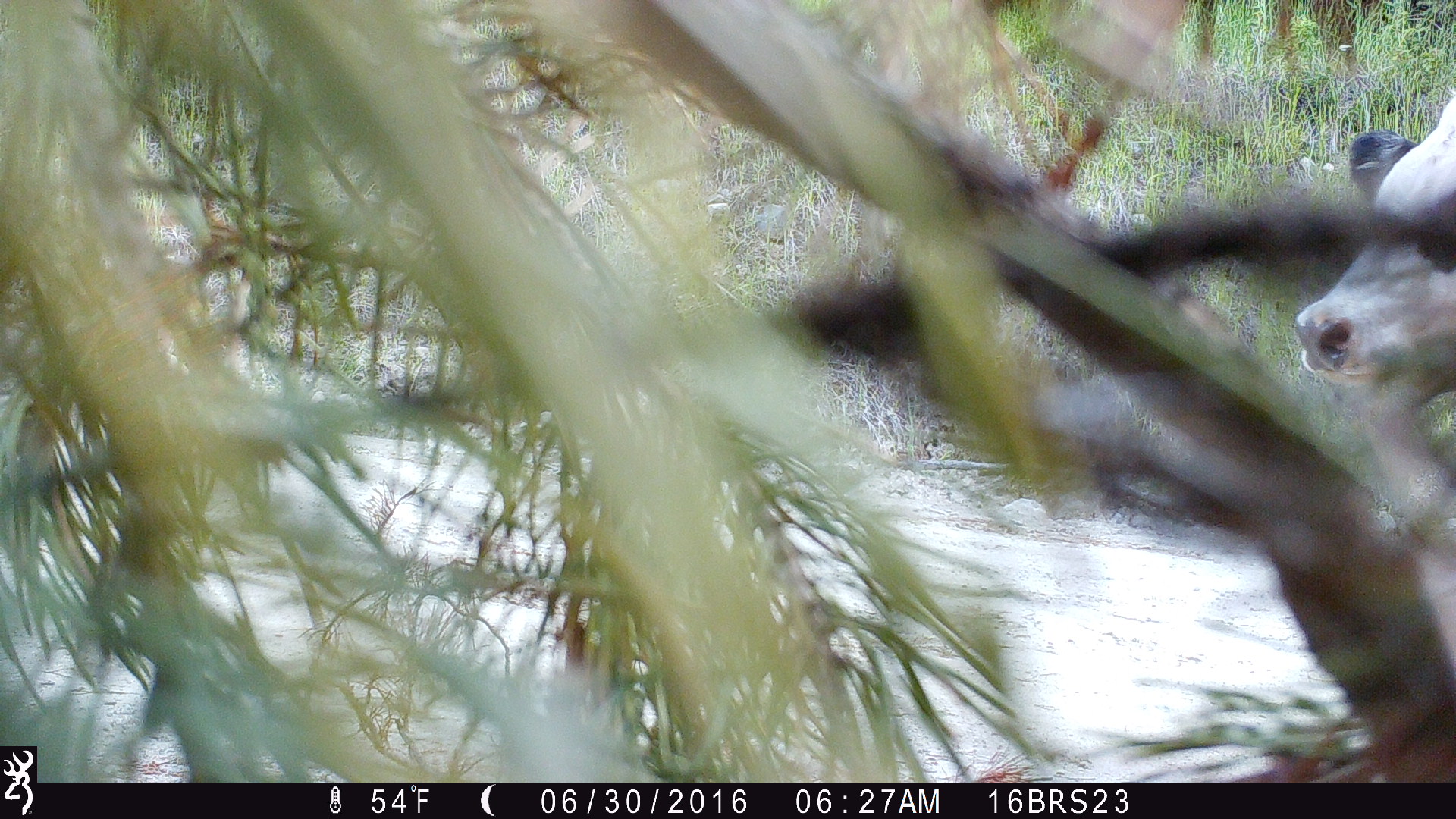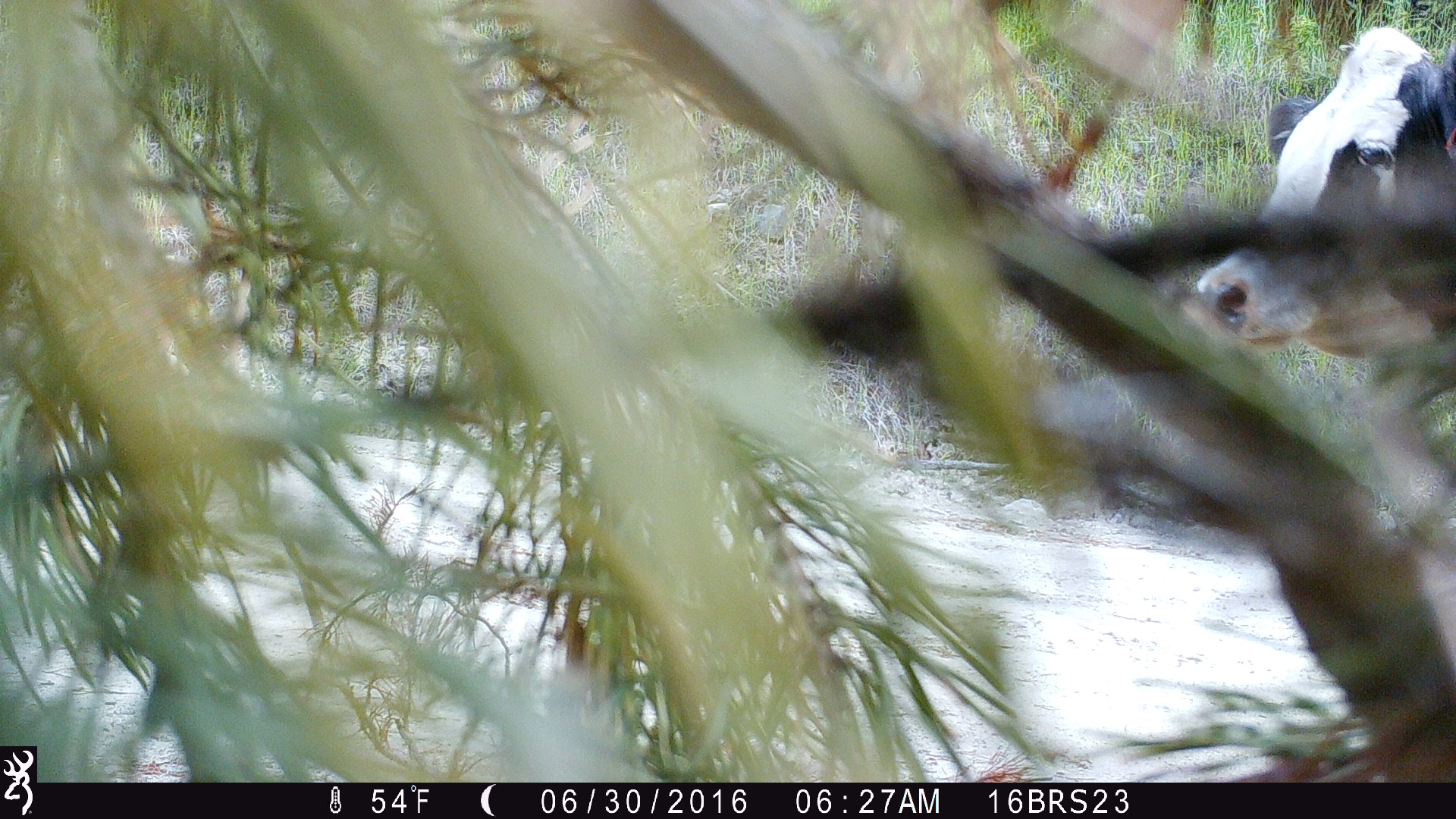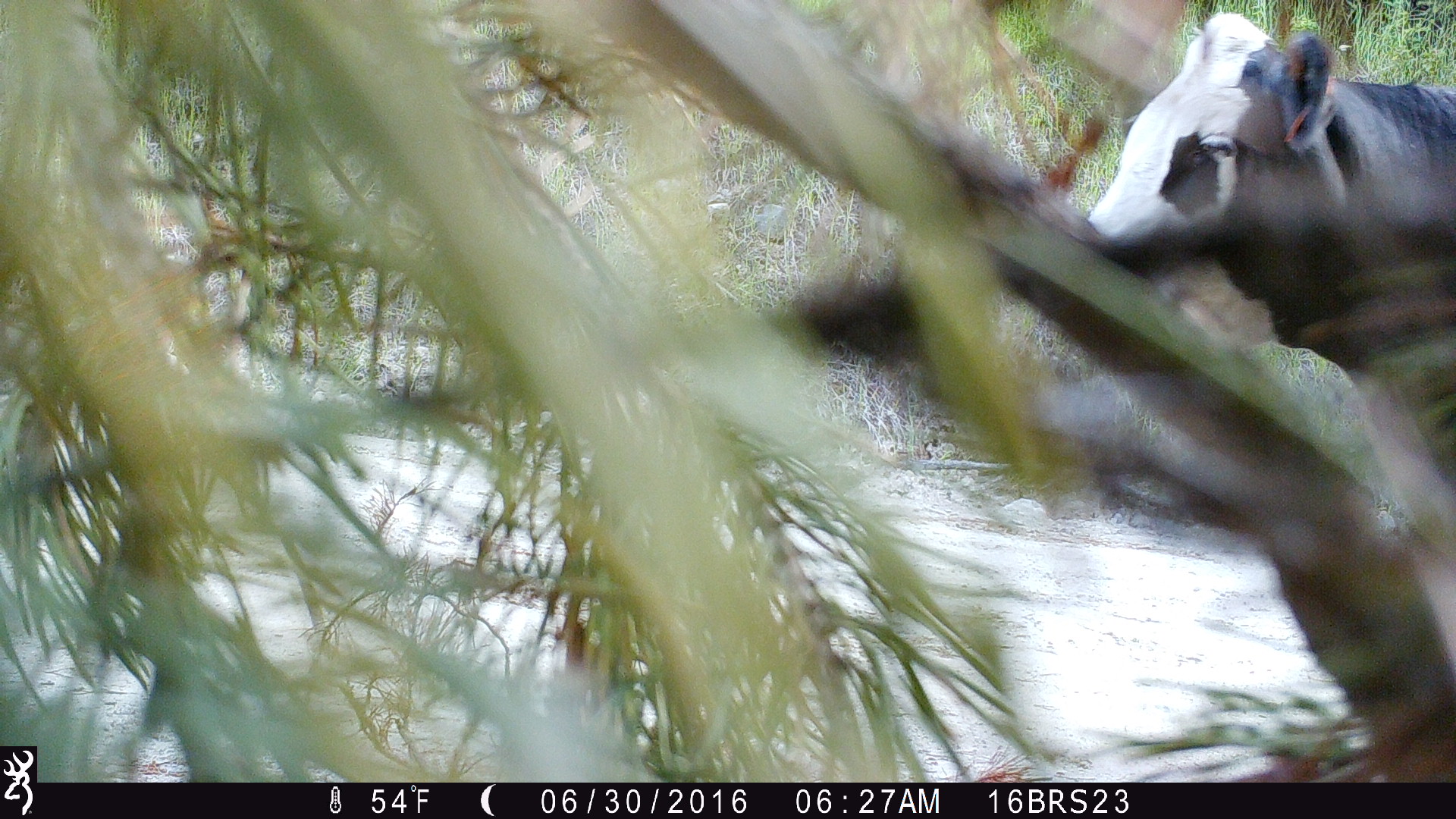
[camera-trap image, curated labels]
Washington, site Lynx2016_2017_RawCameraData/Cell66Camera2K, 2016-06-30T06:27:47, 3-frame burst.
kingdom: Animalia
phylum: Chordata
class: Mammalia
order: Artiodactyla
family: Bovidae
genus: Bos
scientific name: Bos taurus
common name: domestic cattle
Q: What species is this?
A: Domestic cattle (Bos taurus).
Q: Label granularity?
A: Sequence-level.